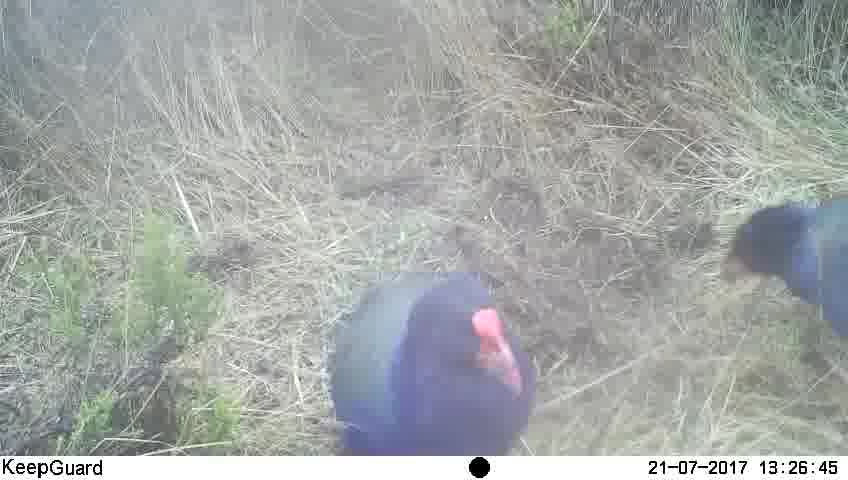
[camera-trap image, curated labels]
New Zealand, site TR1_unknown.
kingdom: Animalia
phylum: Chordata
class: Aves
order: Gruiformes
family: Rallidae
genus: Porphyrio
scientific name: Porphyrio mantelli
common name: takahe